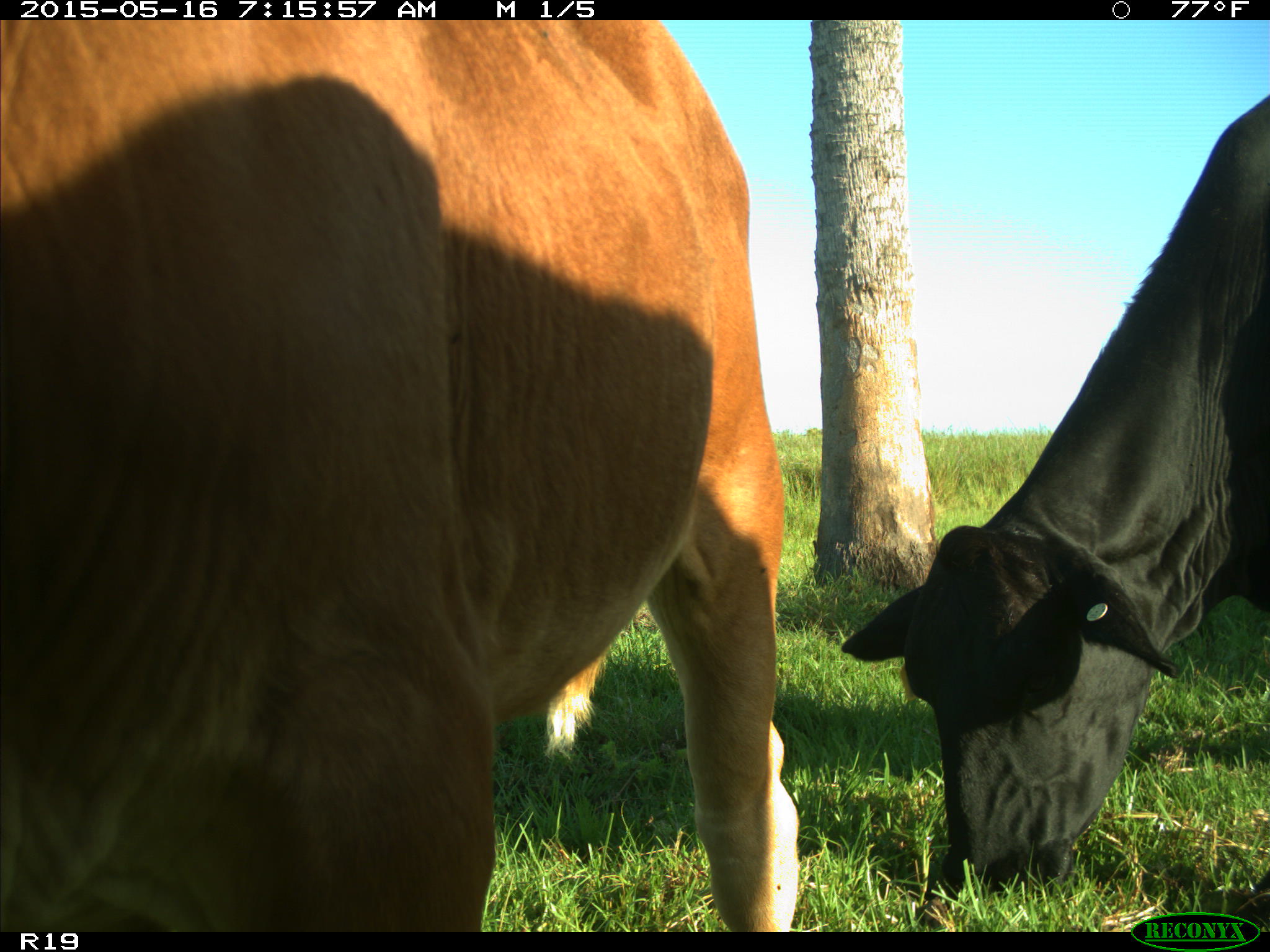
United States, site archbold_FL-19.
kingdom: Animalia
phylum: Chordata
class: Mammalia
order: Artiodactyla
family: Bovidae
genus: Bos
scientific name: Bos taurus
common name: domestic cow